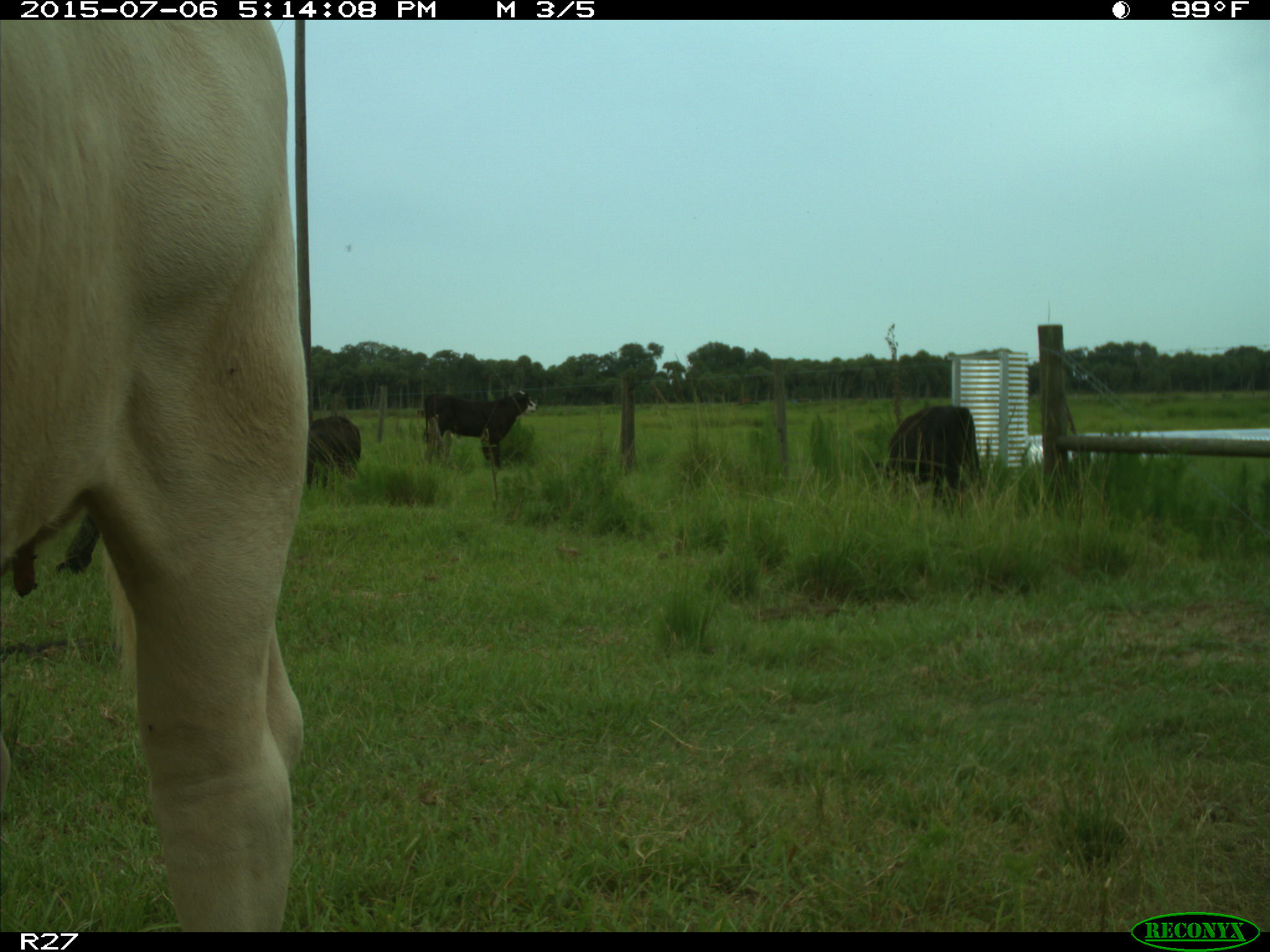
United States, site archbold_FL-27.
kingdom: Animalia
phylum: Chordata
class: Mammalia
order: Artiodactyla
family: Bovidae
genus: Bos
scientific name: Bos taurus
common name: domestic cow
Bos taurus (domestic cow).